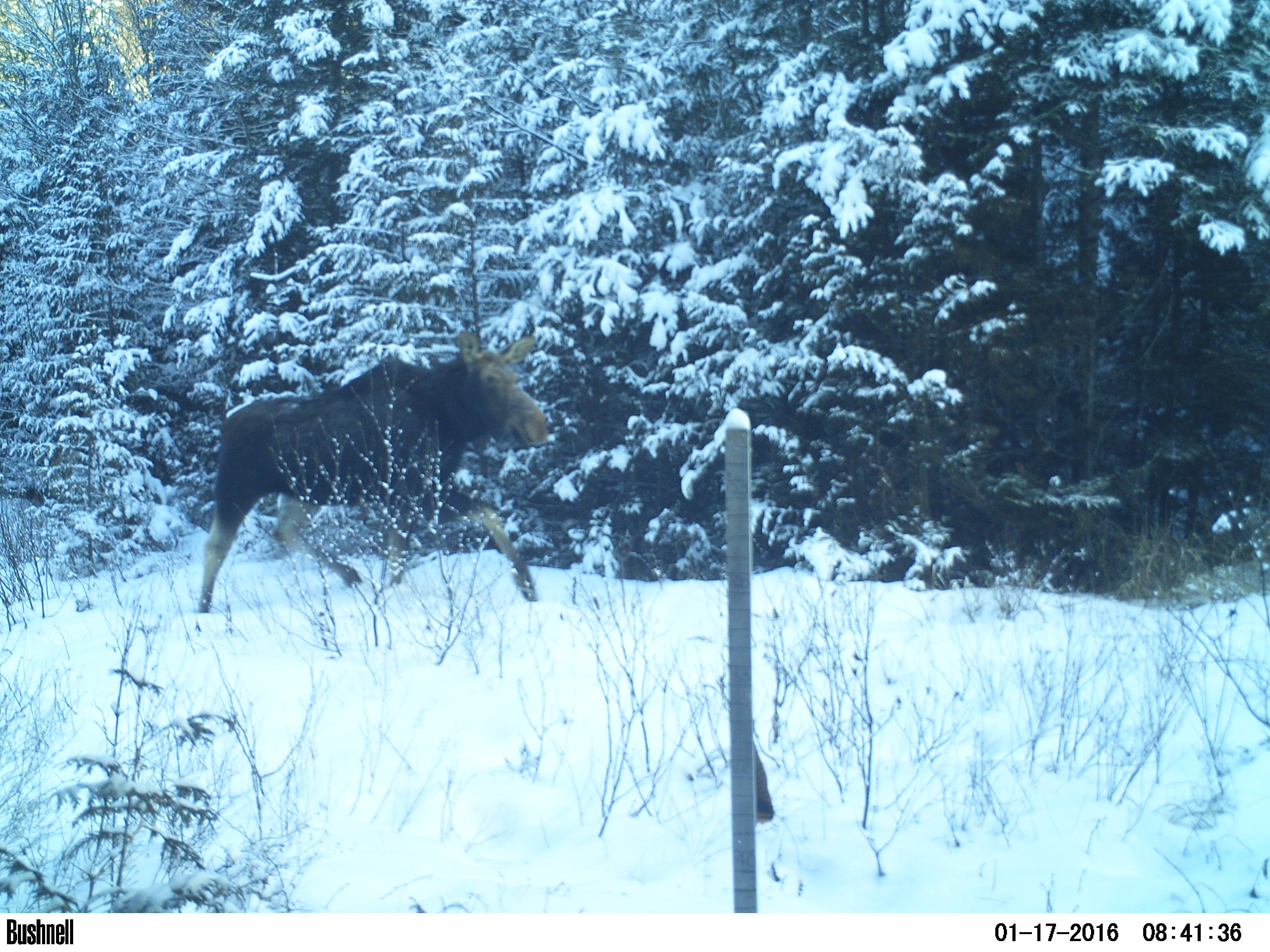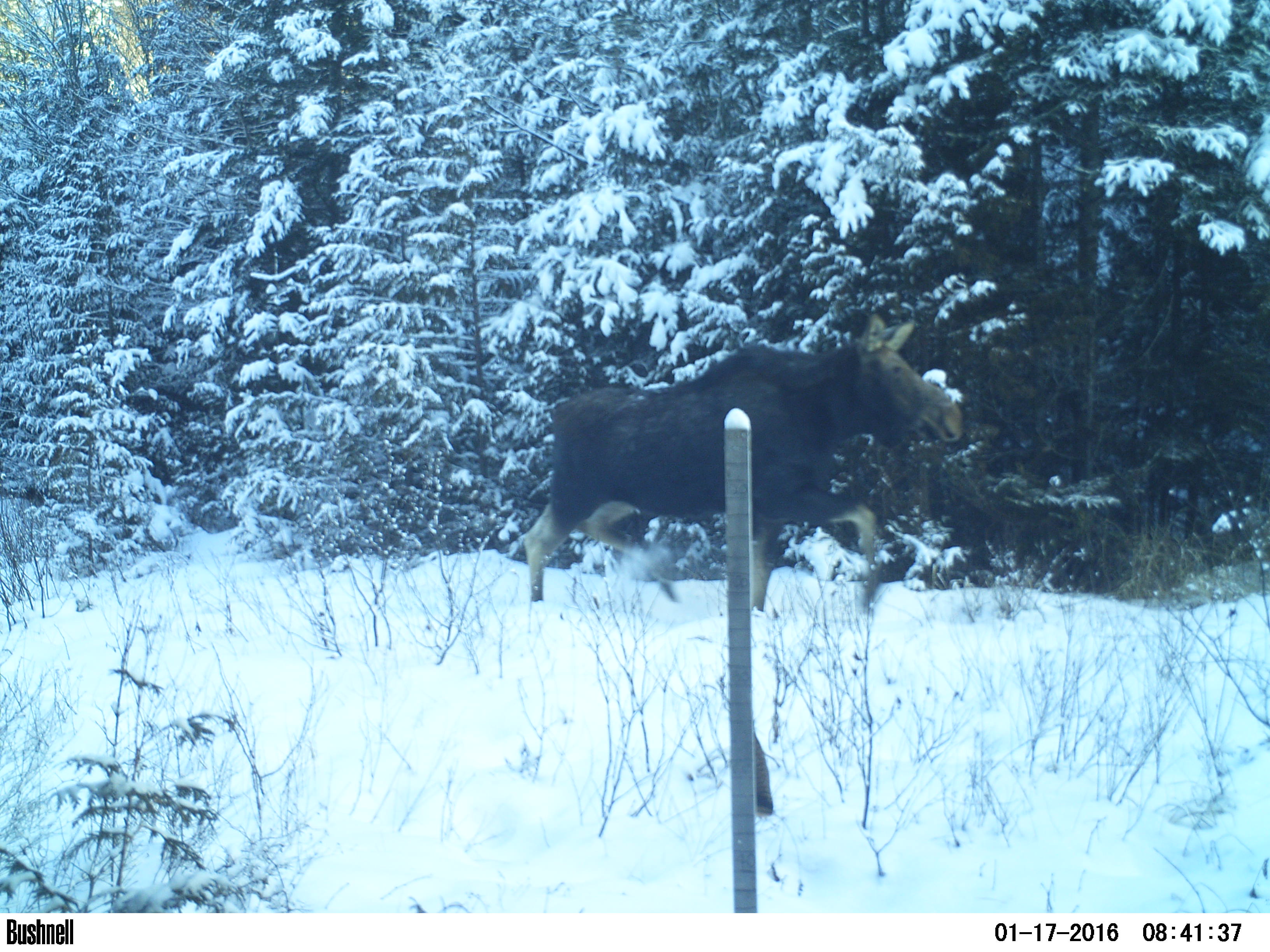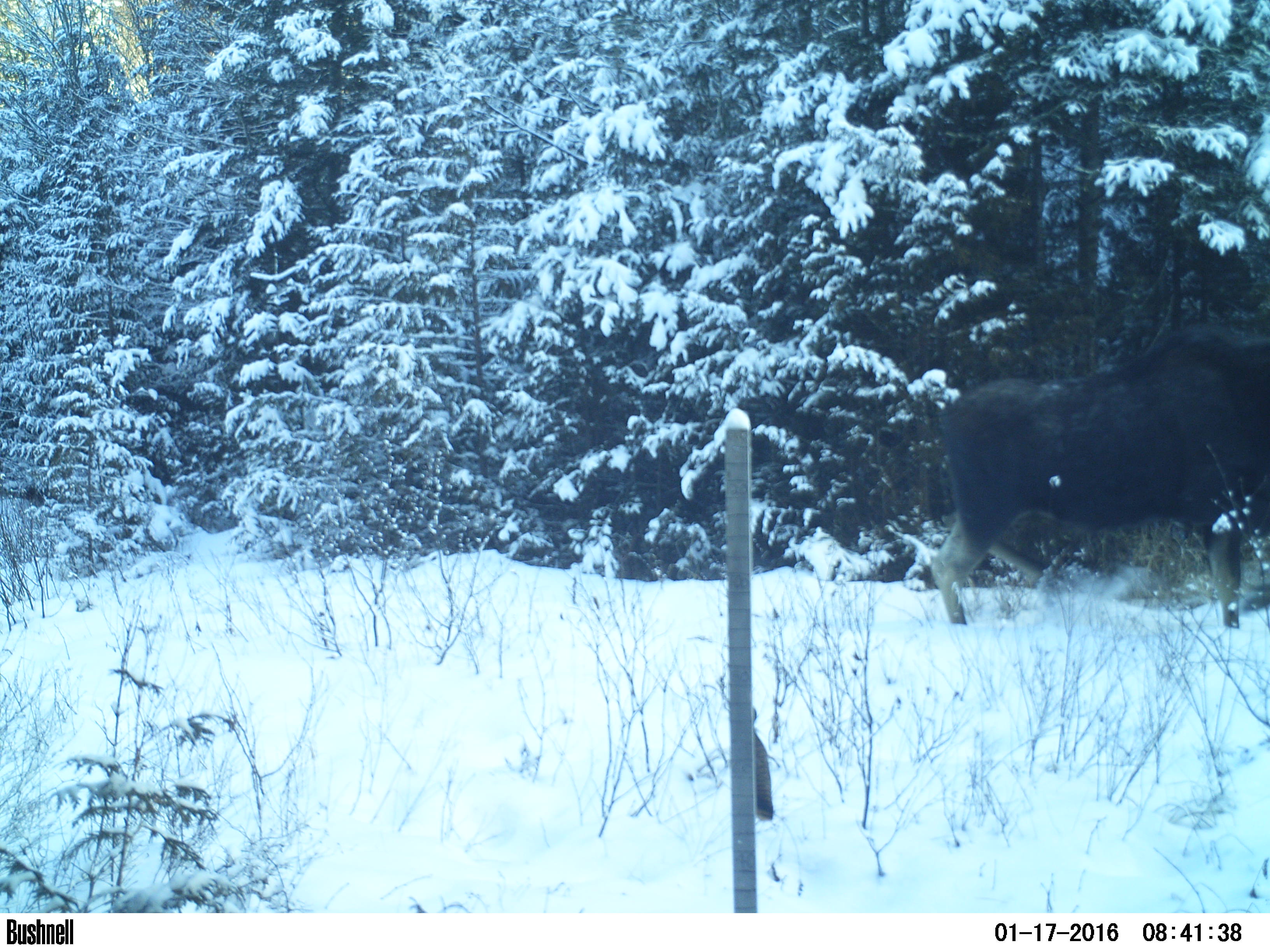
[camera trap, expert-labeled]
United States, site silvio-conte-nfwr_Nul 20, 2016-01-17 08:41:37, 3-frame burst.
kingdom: Animalia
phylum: Chordata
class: Mammalia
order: Artiodactyla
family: Cervidae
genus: Alces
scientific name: Alces alces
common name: moose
Moose (Alces alces).